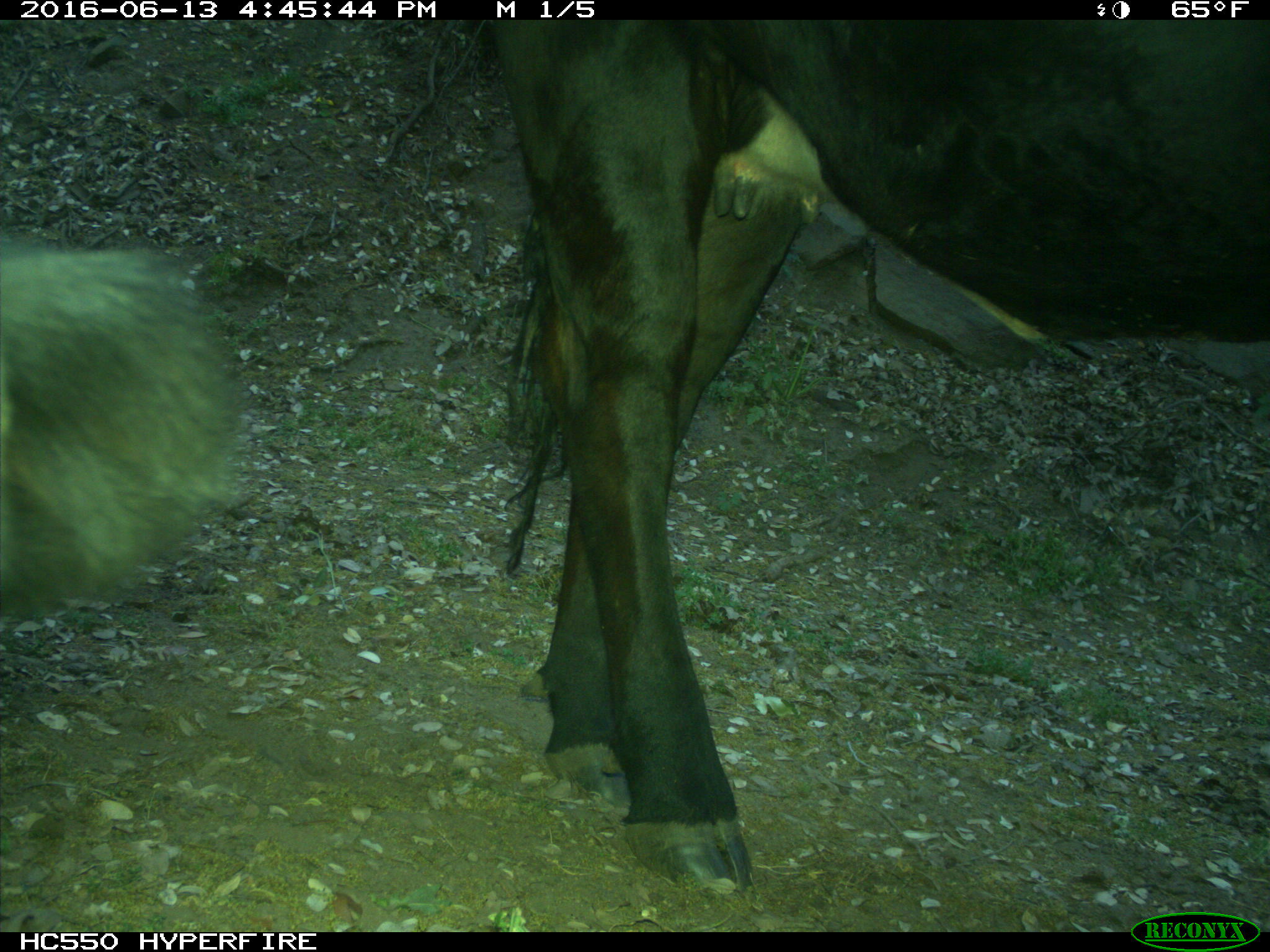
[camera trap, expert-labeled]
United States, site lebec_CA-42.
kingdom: Animalia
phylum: Chordata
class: Mammalia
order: Artiodactyla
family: Bovidae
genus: Bos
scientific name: Bos taurus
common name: domestic cow